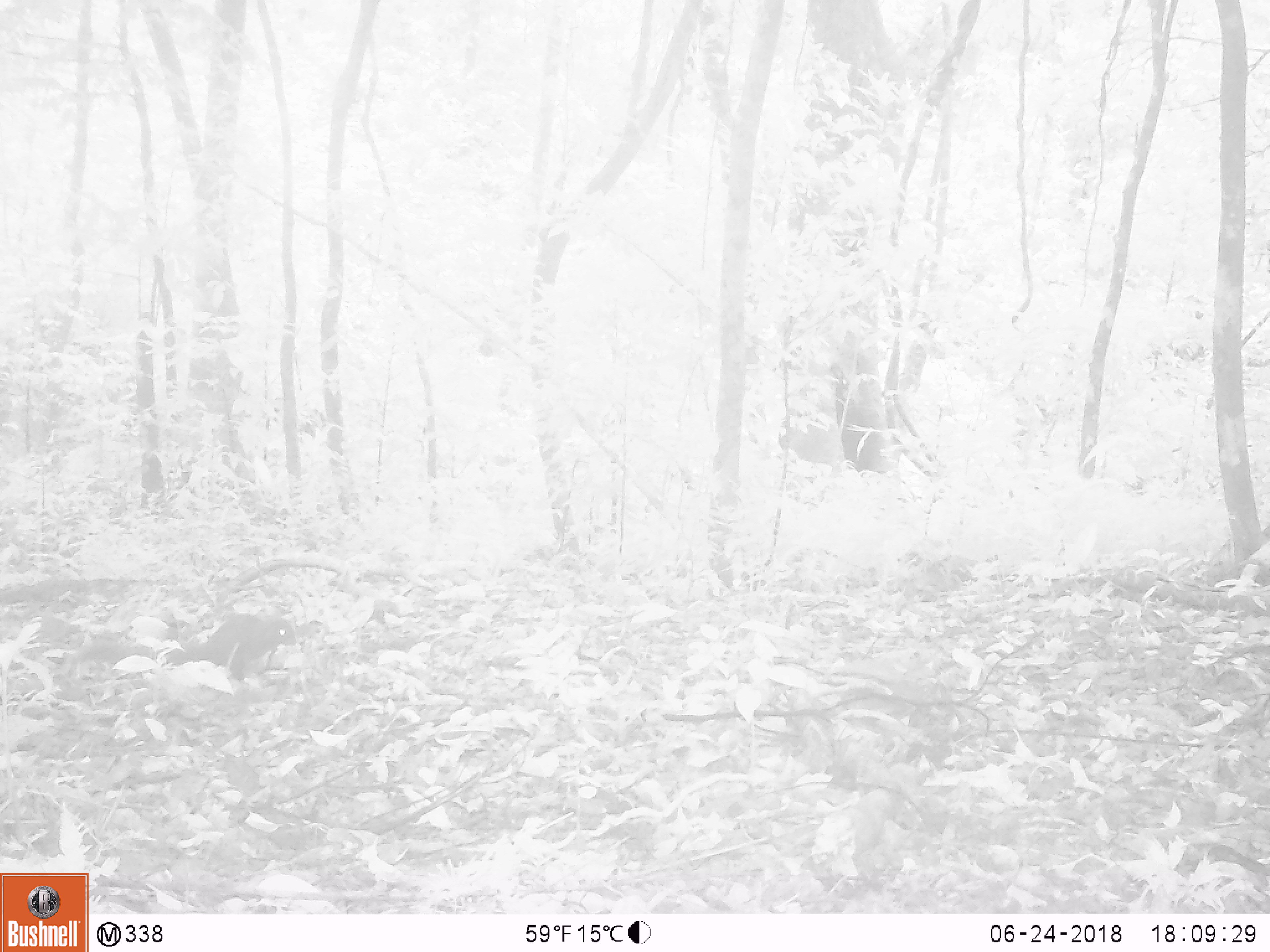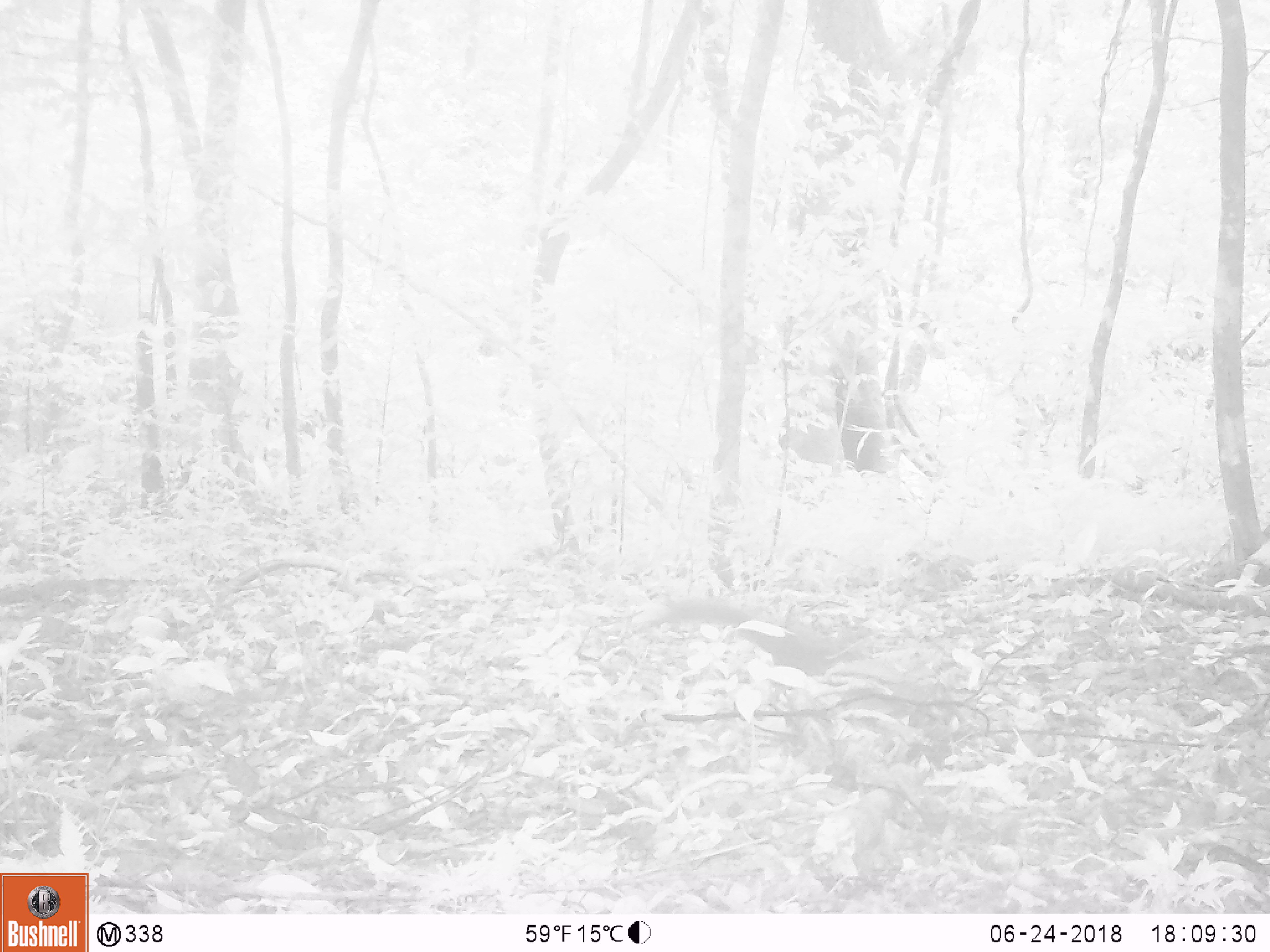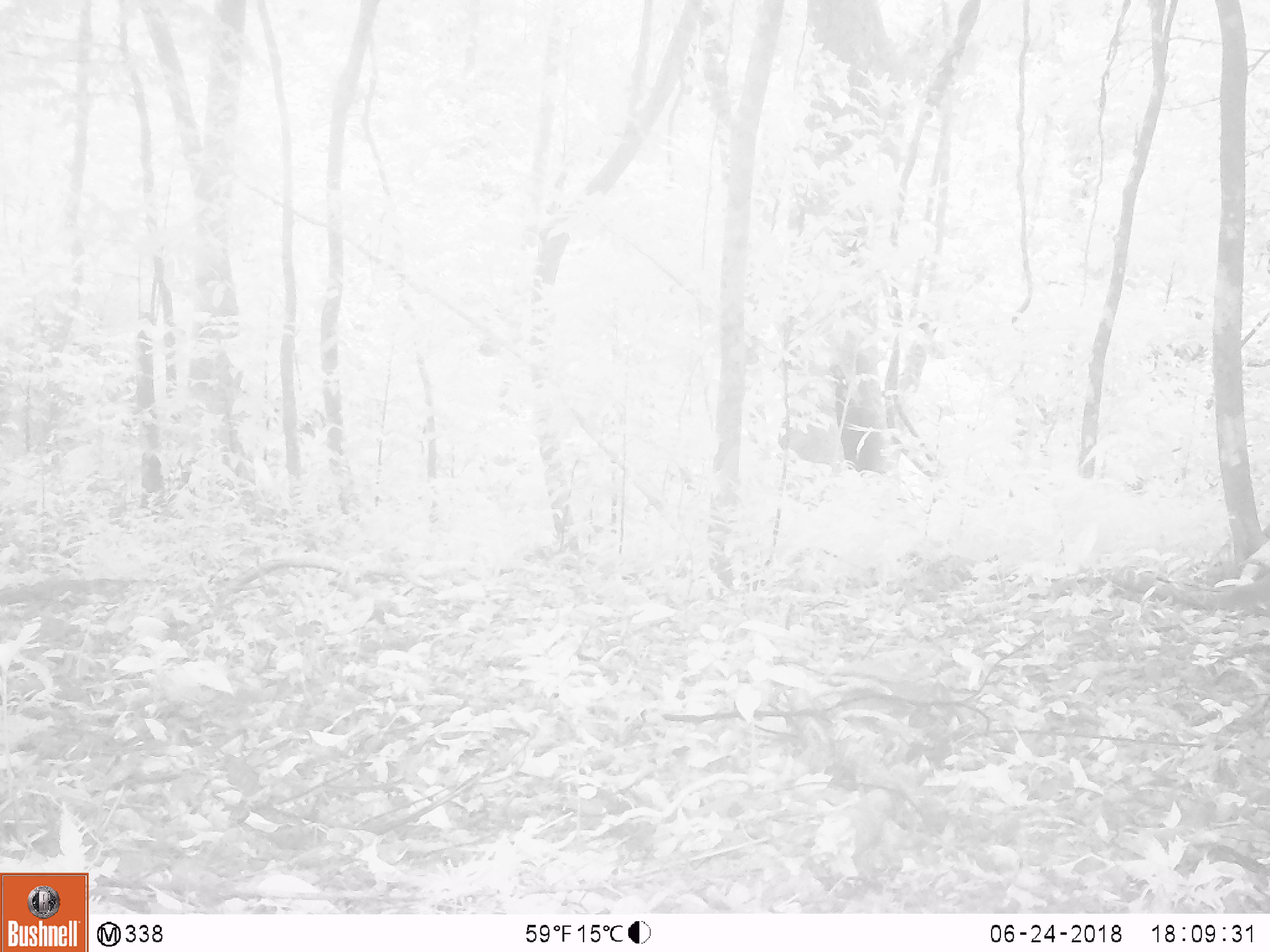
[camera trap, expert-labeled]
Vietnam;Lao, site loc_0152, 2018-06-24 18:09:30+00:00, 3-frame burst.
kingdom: Animalia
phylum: Chordata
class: Mammalia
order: Rodentia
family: Sciuridae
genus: Sciurus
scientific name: Sciurus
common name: squirrel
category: unidentified squirrel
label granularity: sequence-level